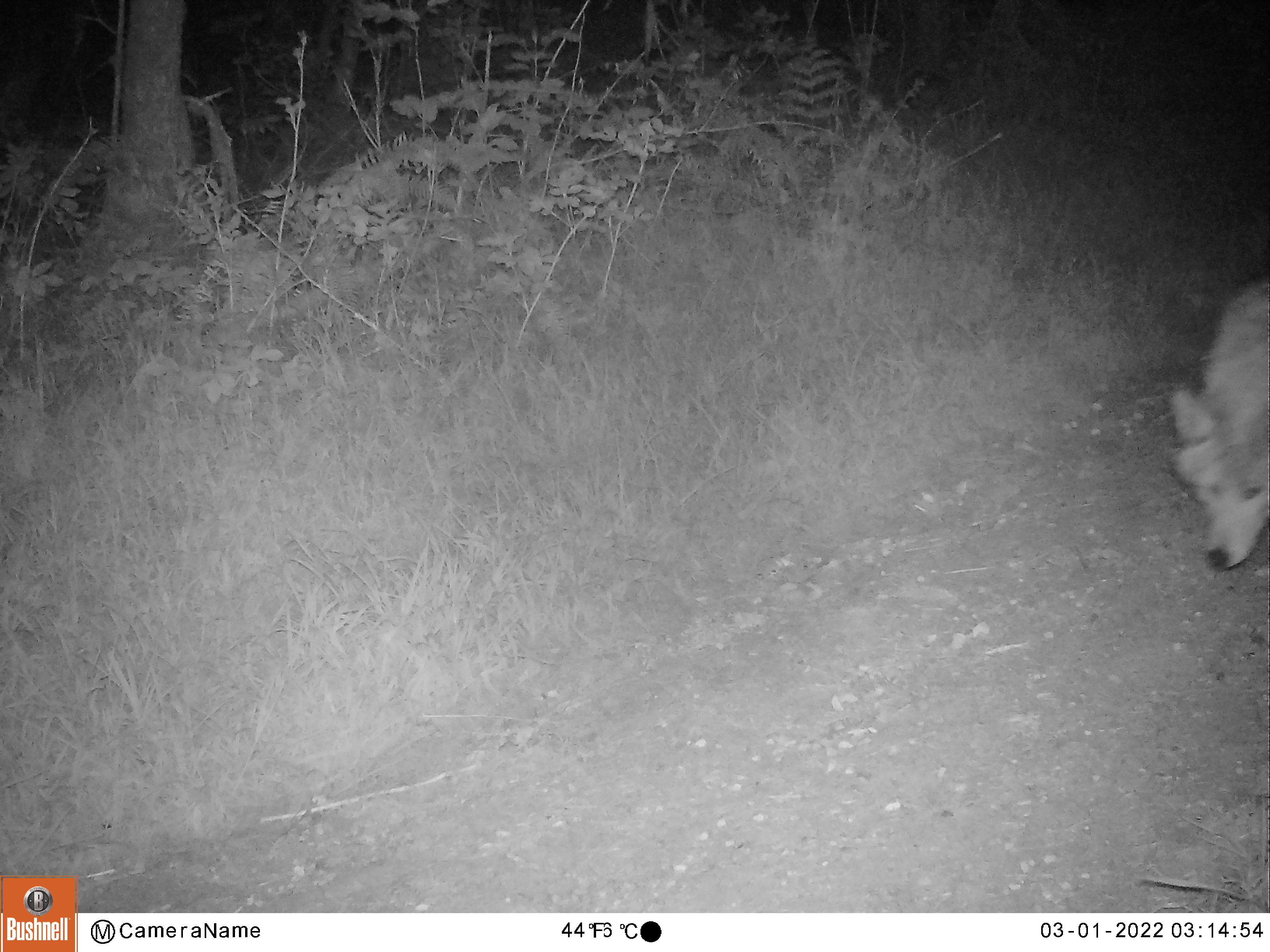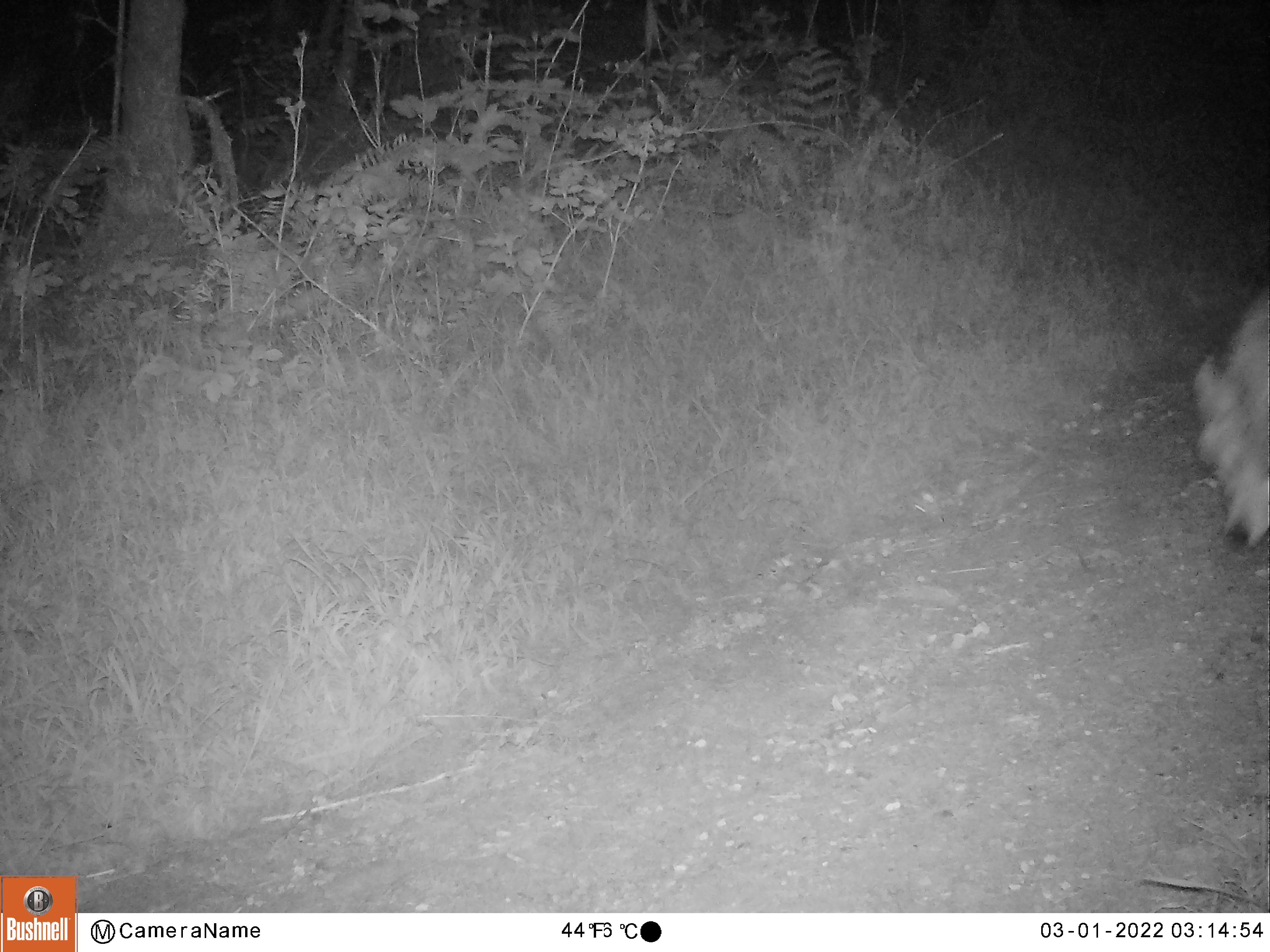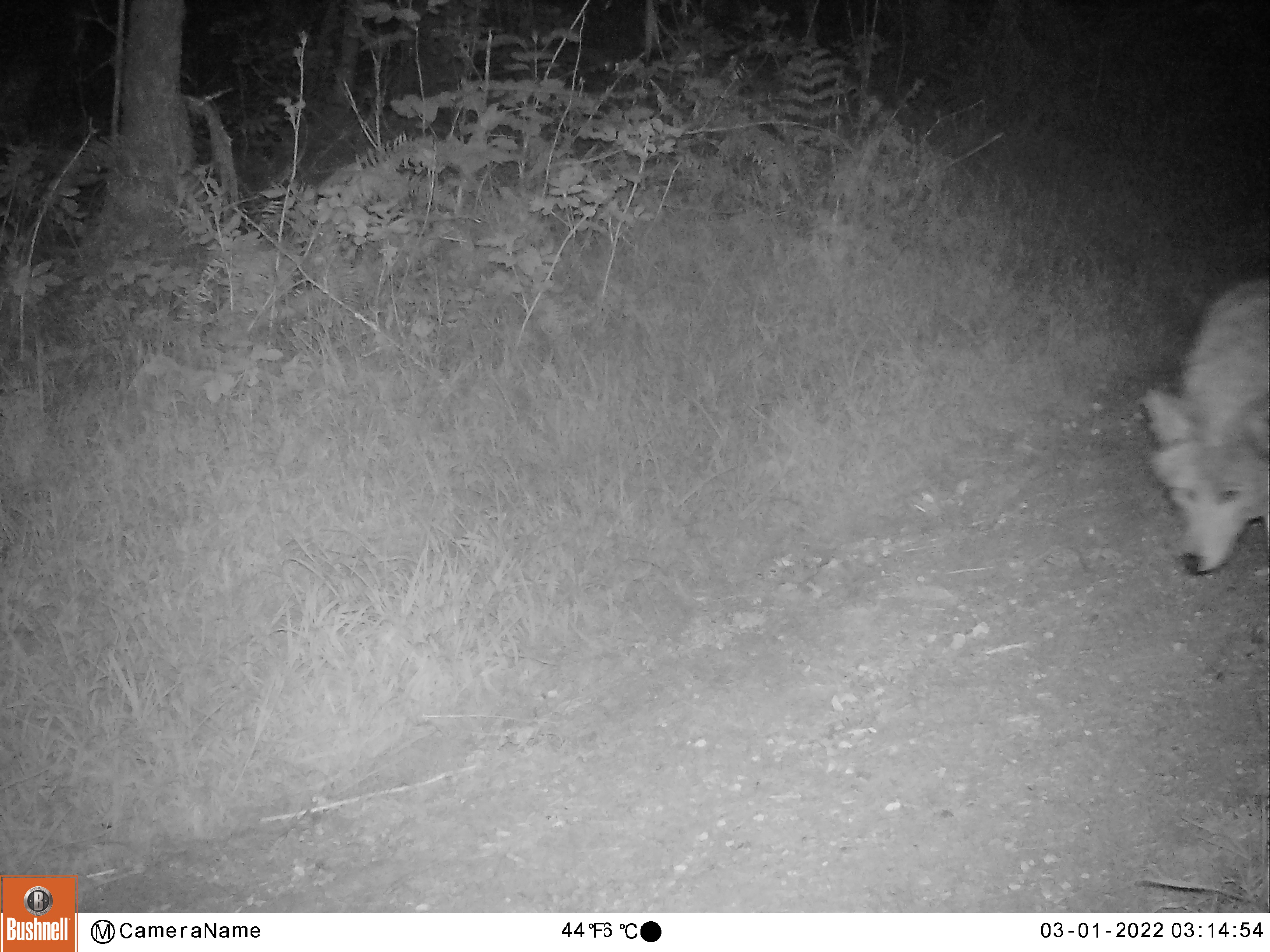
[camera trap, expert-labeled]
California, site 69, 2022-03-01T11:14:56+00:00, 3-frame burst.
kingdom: Animalia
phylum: Chordata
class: Mammalia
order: Carnivora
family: Canidae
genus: Canis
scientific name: Canis latrans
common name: coyote